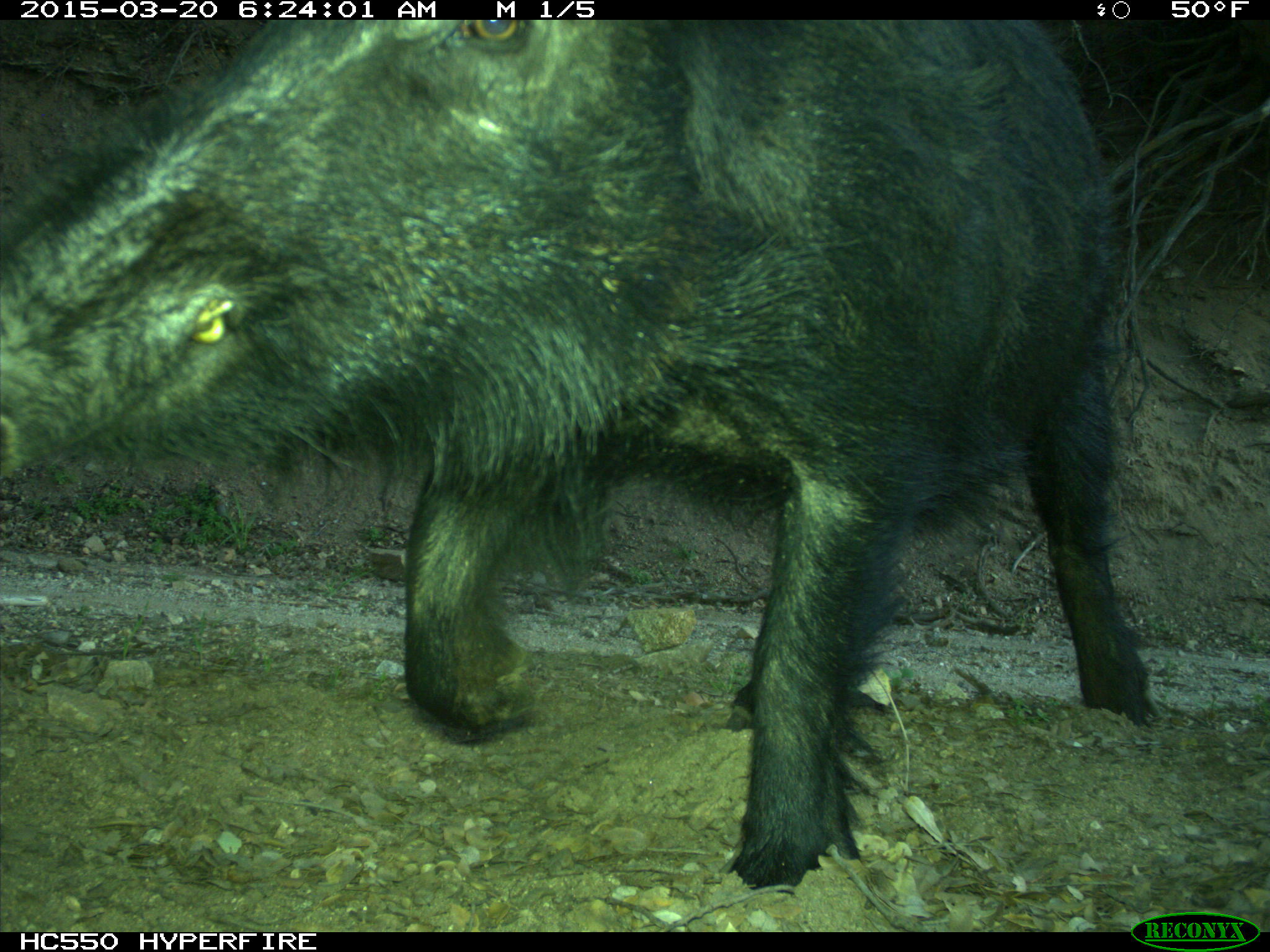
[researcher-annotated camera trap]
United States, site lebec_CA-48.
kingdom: Animalia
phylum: Chordata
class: Mammalia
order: Artiodactyla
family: Suidae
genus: Sus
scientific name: Sus scrofa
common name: wild boar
Sus scrofa (wild boar).